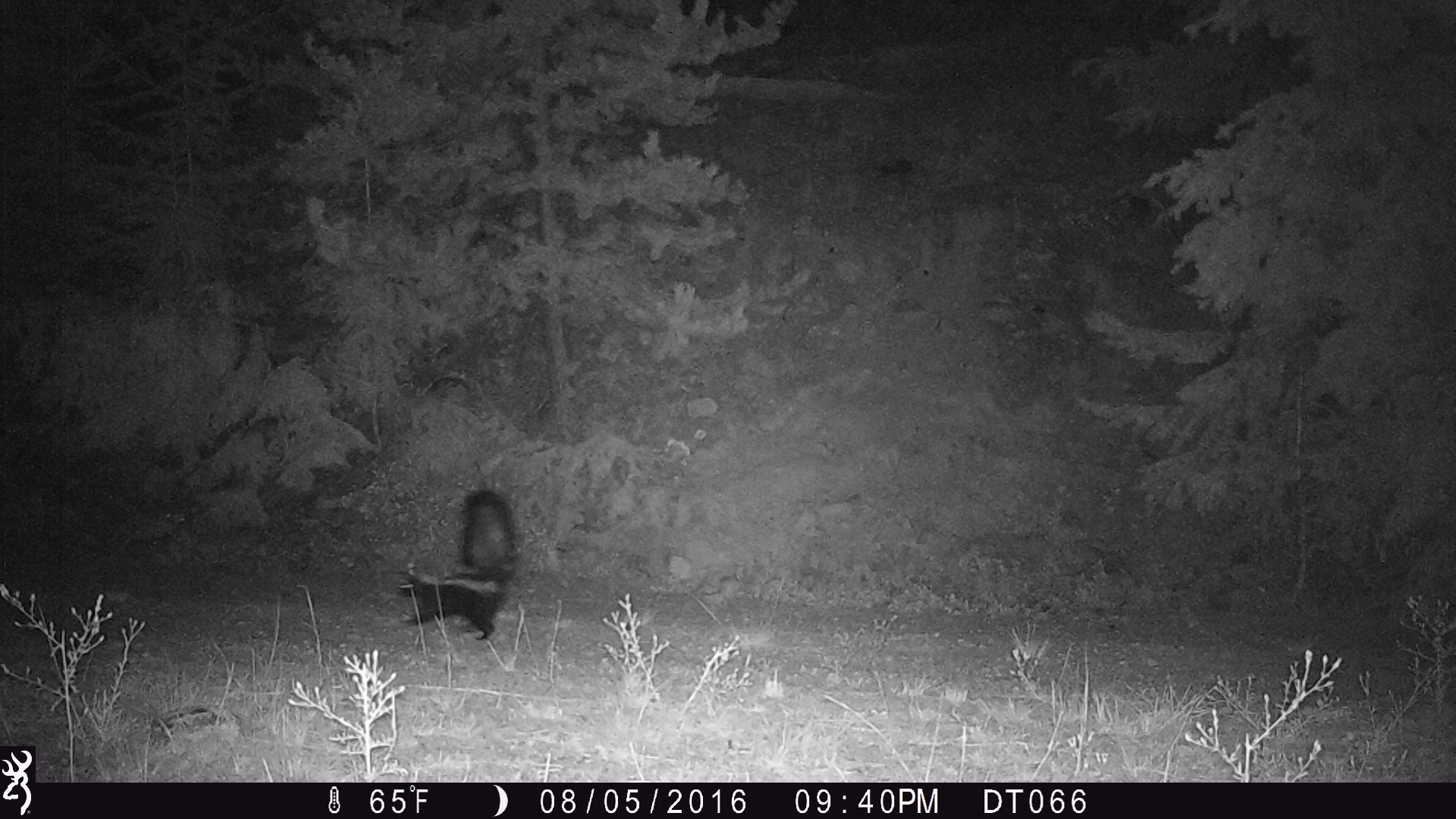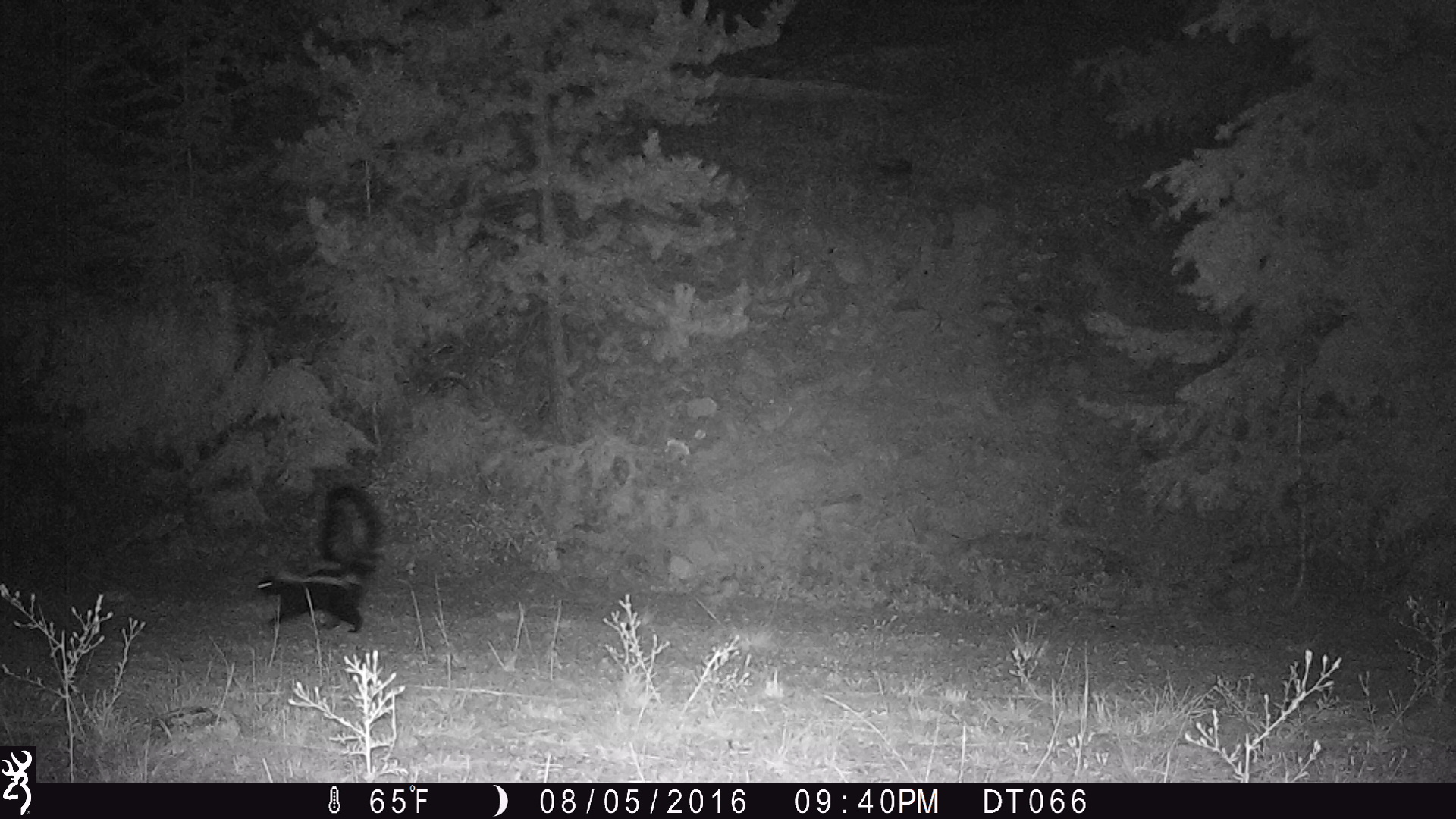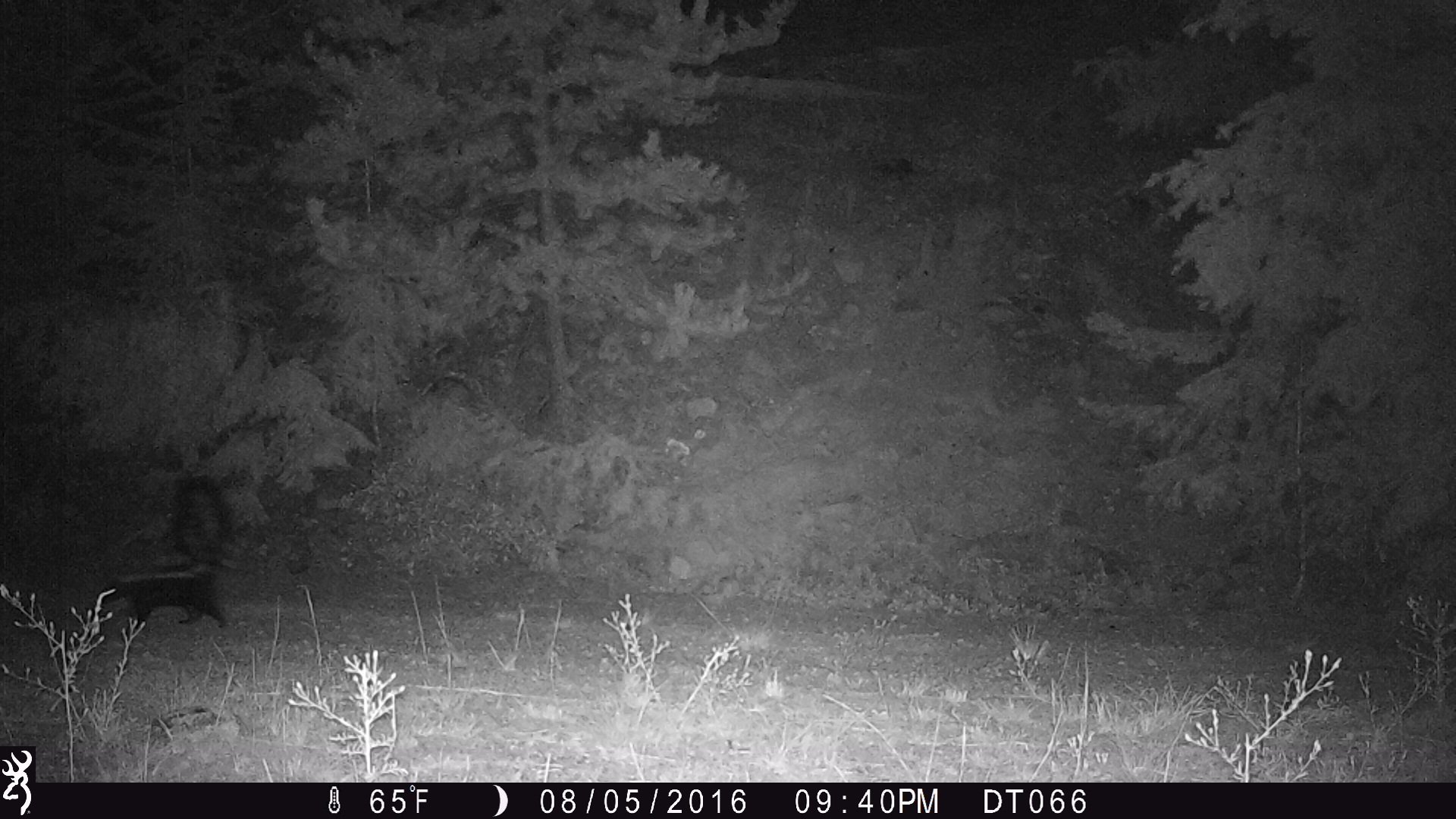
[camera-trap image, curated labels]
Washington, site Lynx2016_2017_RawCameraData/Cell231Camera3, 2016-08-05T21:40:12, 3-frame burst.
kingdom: Animalia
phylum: Chordata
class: Mammalia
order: Carnivora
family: Mephitidae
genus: Mephitis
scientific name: Mephitis mephitis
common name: striped skunk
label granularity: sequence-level